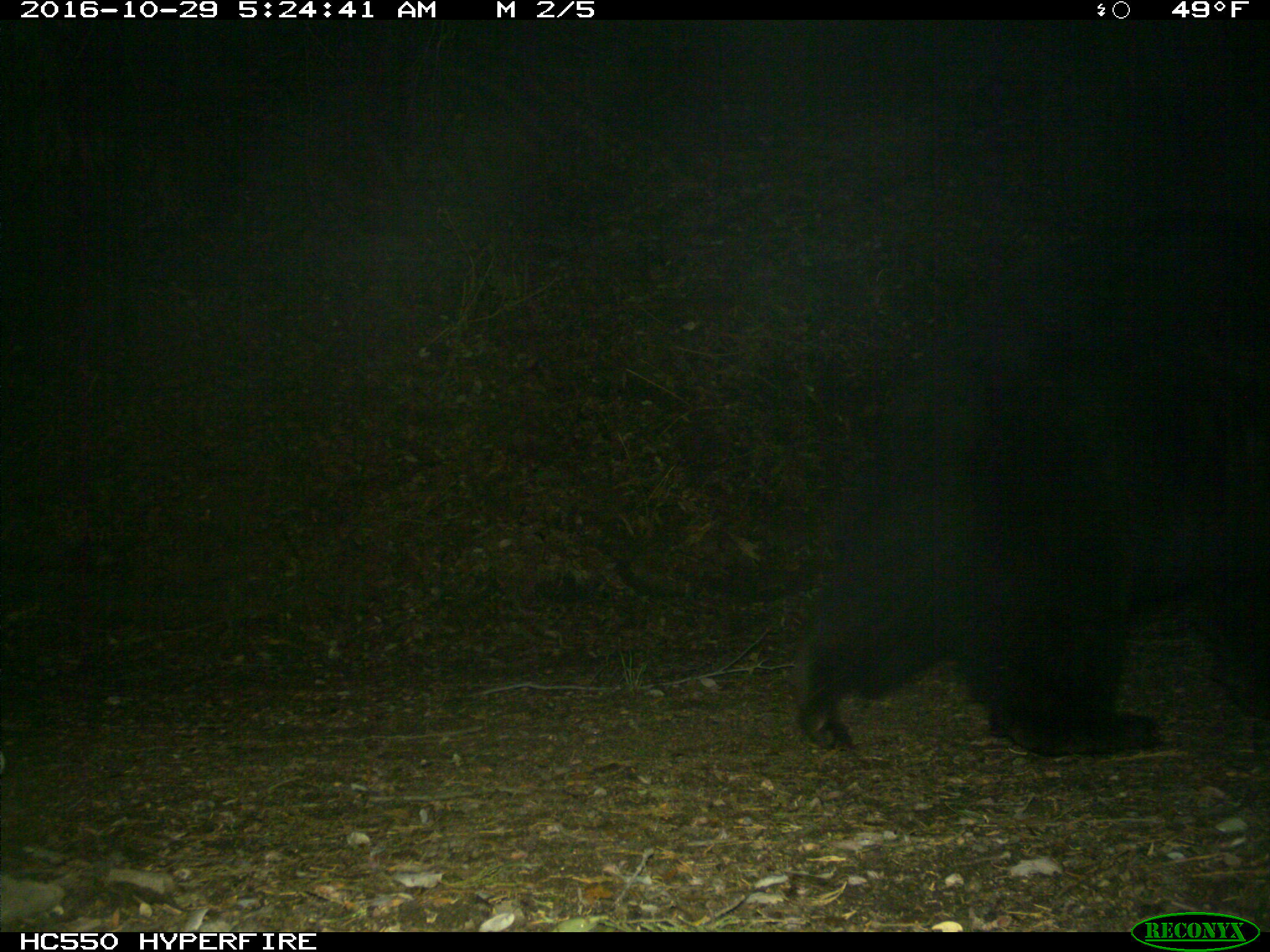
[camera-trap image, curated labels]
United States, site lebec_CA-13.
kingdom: Animalia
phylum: Chordata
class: Mammalia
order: Carnivora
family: Ursidae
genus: Ursus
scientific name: Ursus americanus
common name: american black bear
Ursus americanus (american black bear).